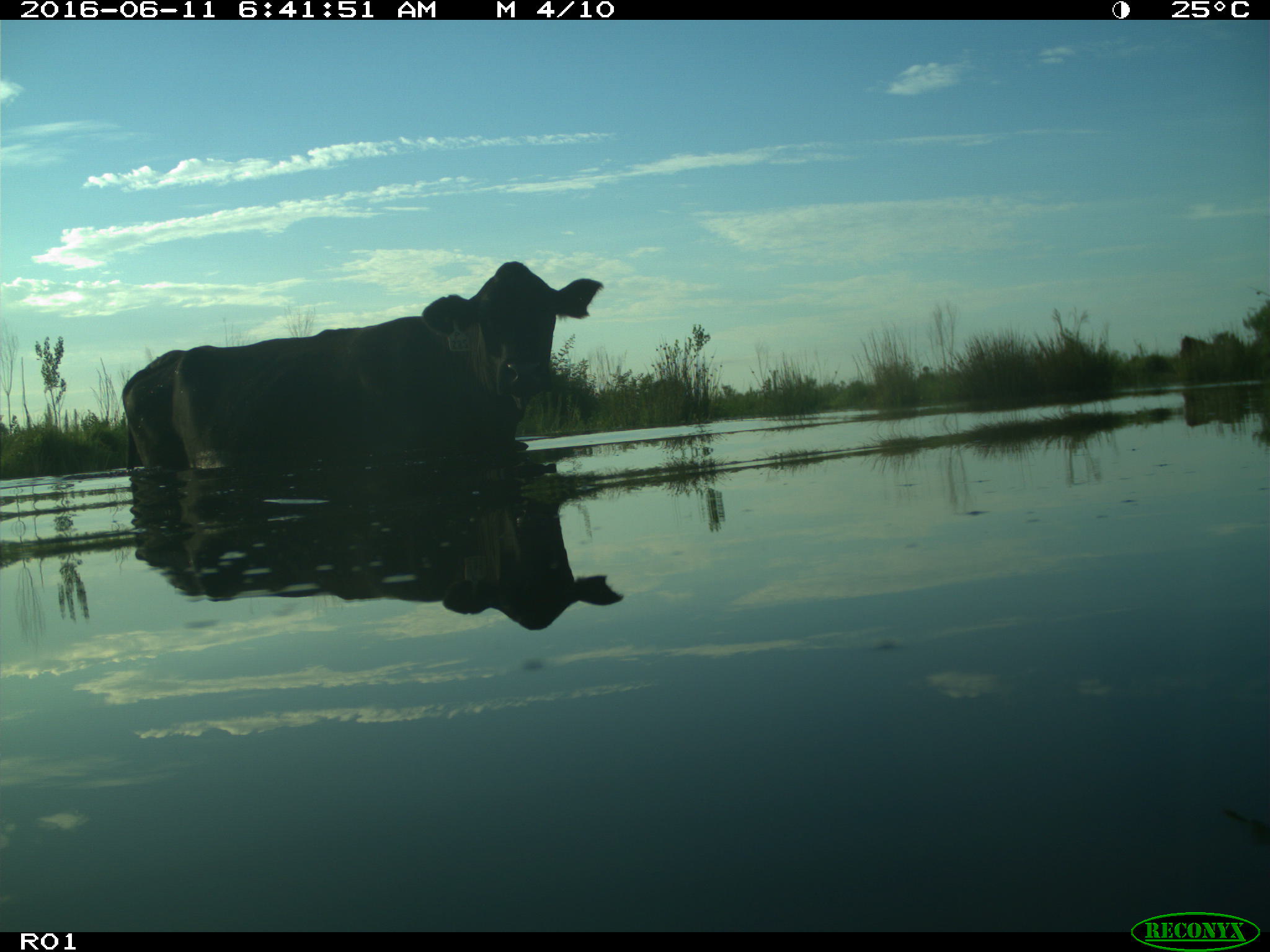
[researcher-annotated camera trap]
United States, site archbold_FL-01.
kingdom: Animalia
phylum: Chordata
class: Mammalia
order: Artiodactyla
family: Bovidae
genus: Bos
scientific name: Bos taurus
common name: domestic cow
Bos taurus (domestic cow).